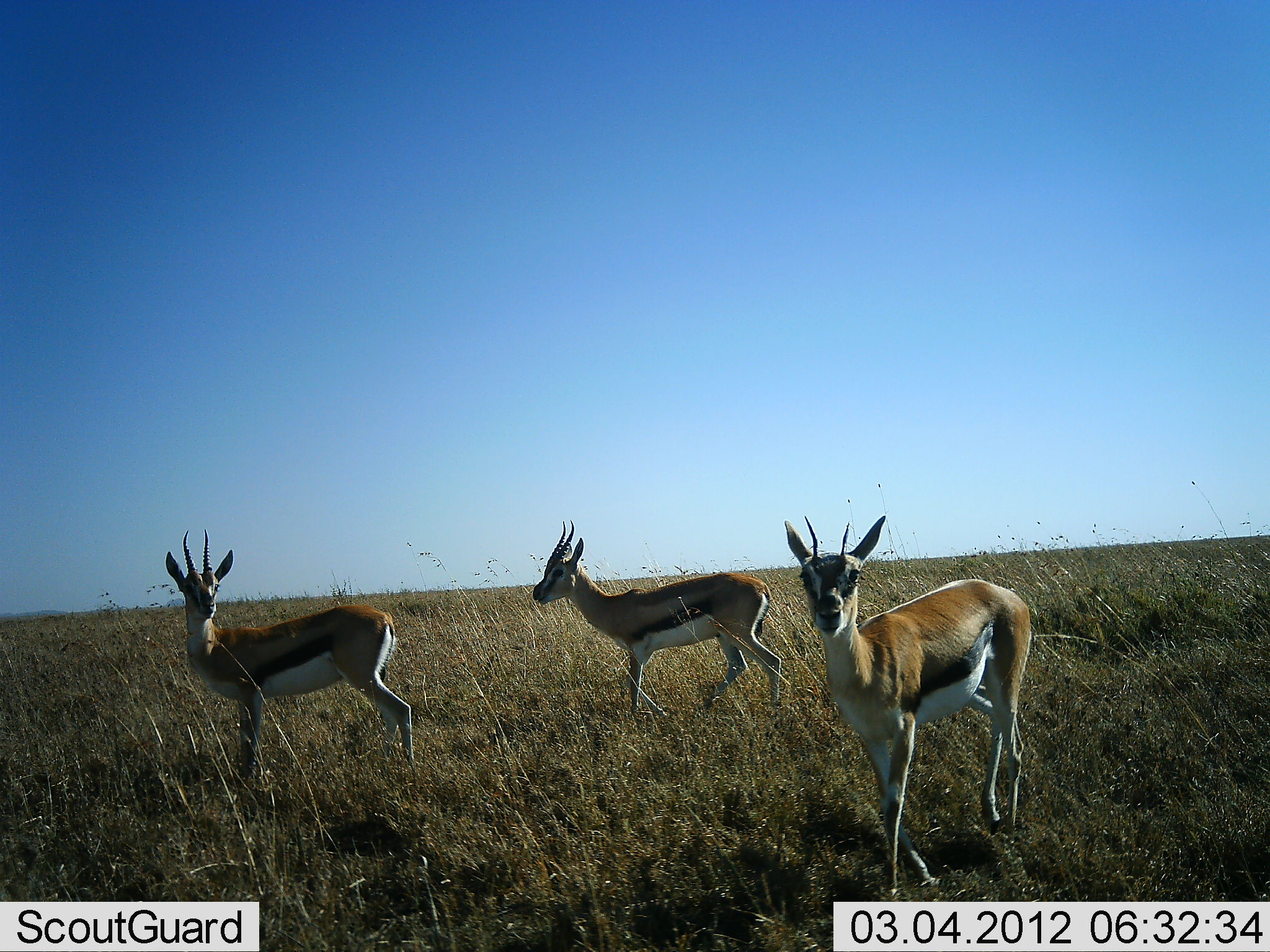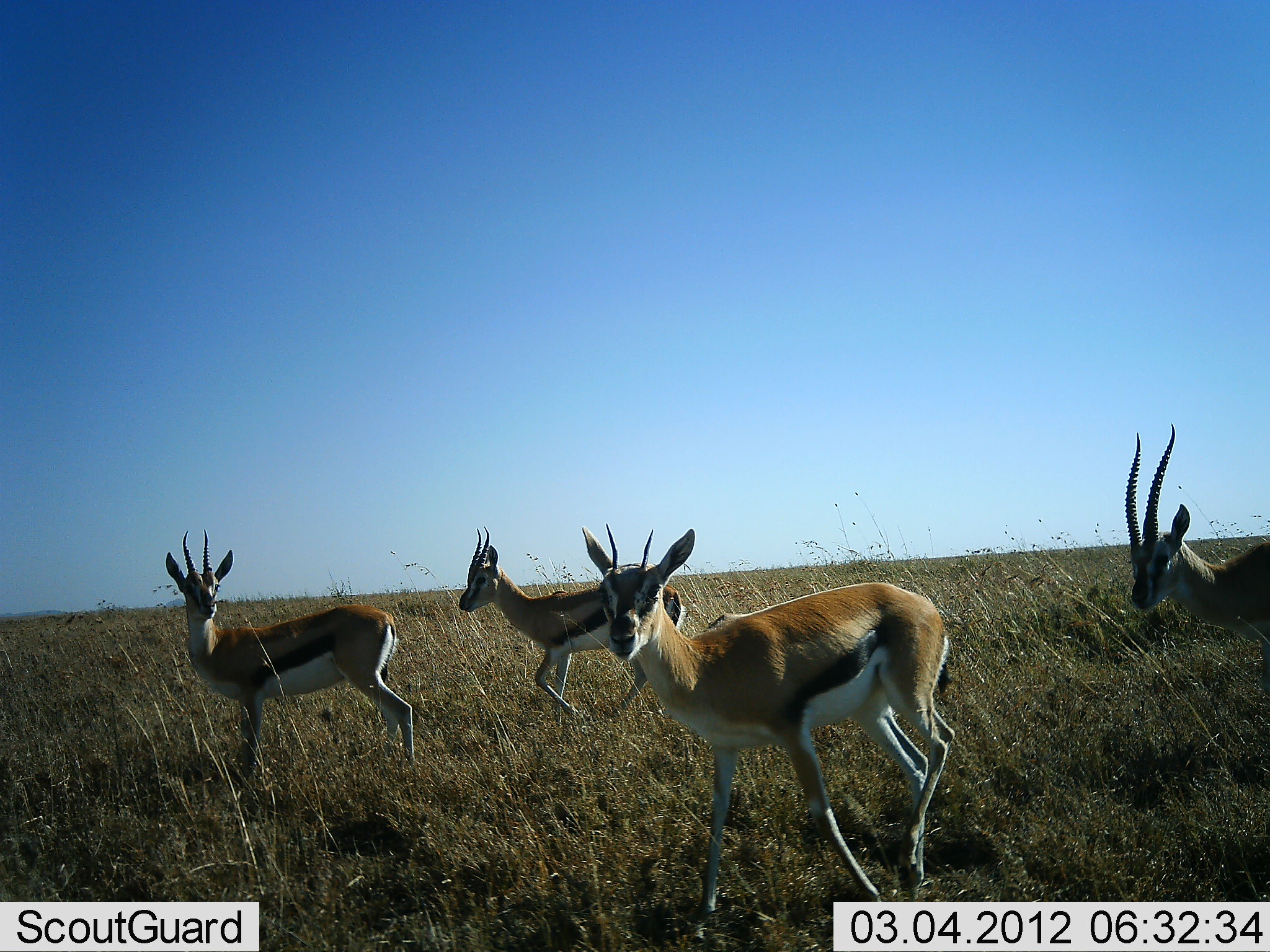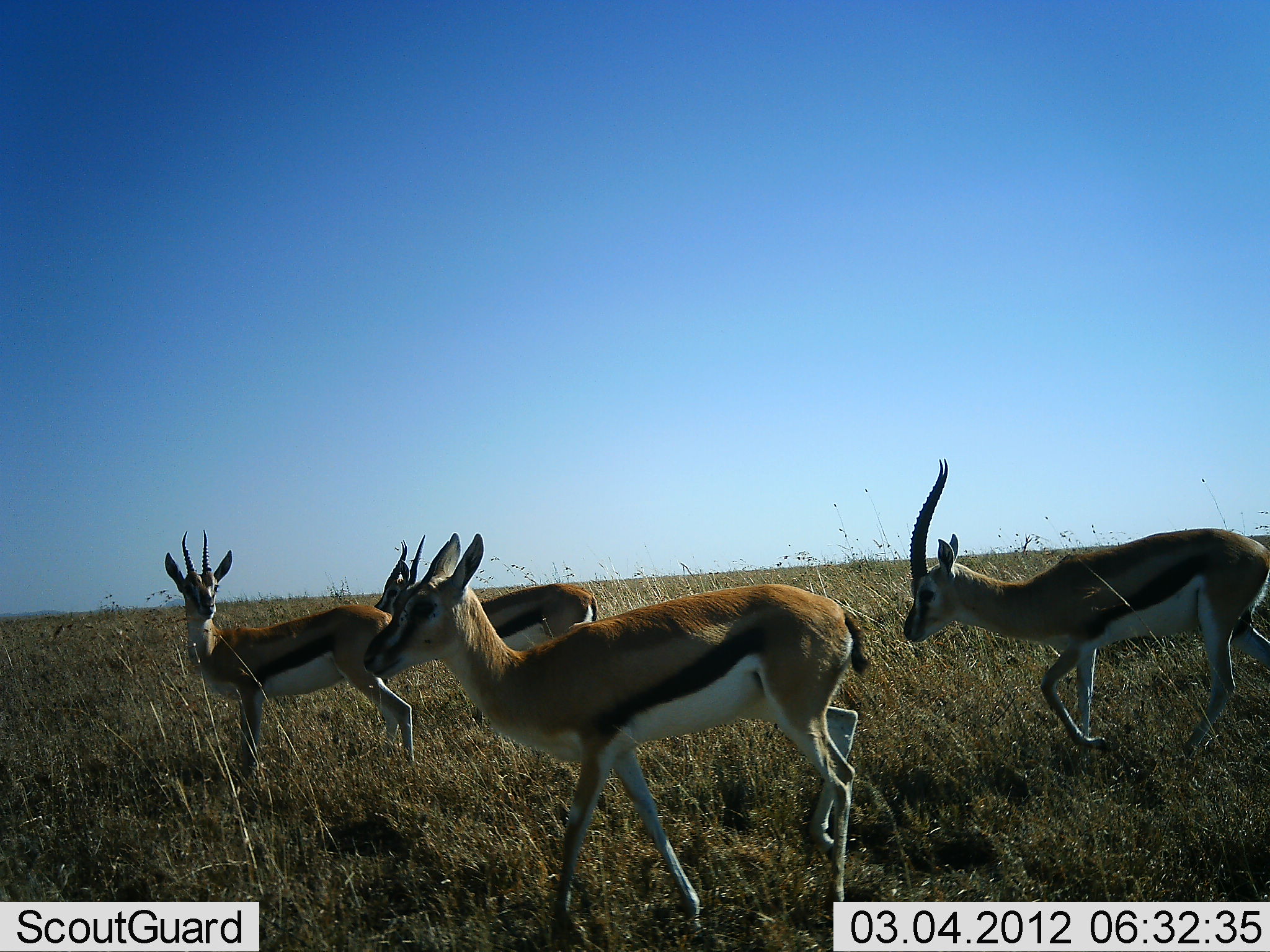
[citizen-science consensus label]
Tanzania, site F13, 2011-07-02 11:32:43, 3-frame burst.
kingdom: Animalia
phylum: Chordata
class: Mammalia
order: Artiodactyla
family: Bovidae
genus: Eudorcas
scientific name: Eudorcas thomsonii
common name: thomson's gazelle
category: gazellethomsons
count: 4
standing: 67%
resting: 0%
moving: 83%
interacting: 0%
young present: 0%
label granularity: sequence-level